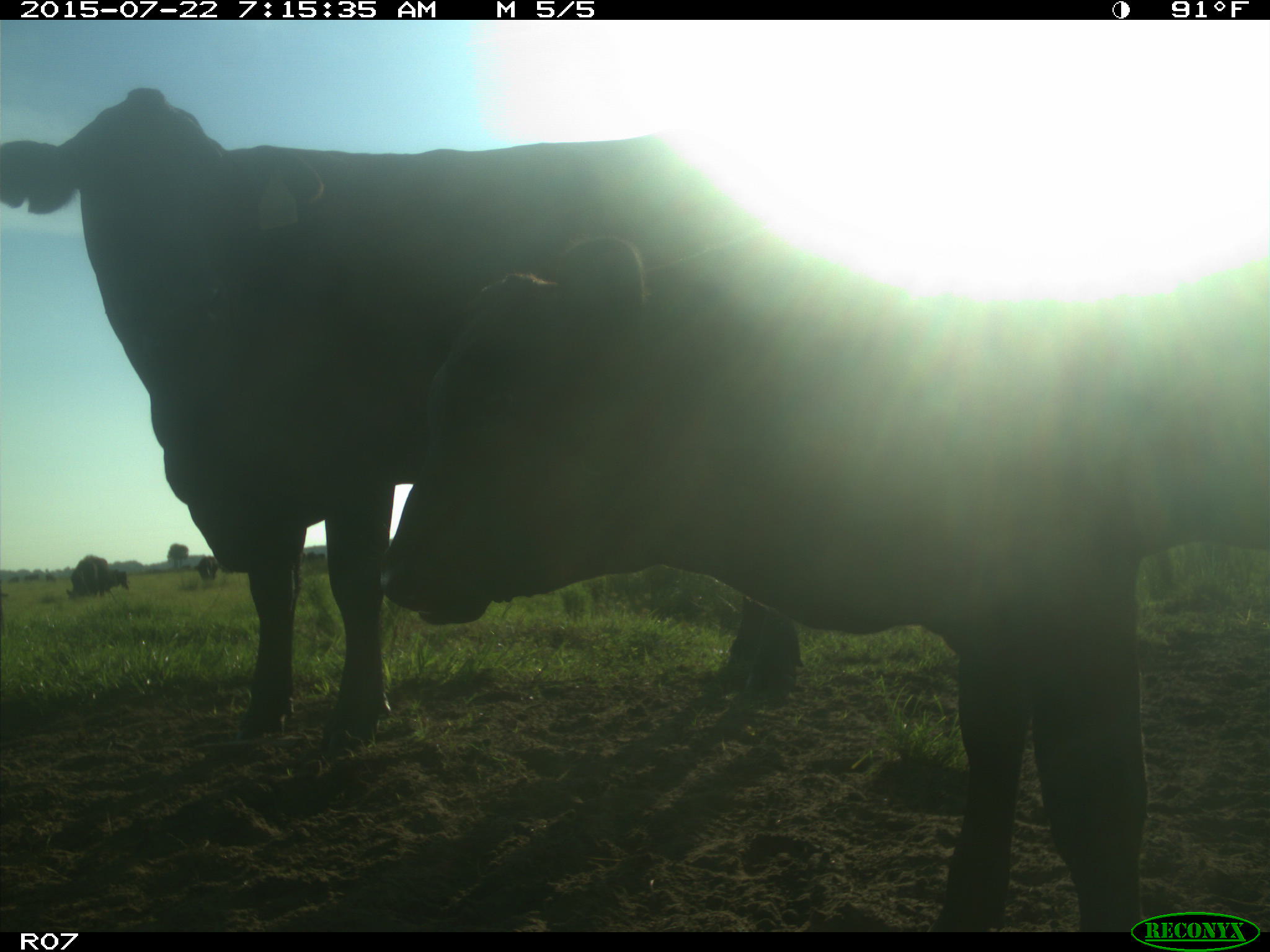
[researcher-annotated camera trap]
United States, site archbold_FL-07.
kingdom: Animalia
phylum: Chordata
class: Mammalia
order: Carnivora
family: Felidae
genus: Lynx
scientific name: Lynx rufus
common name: bobcat